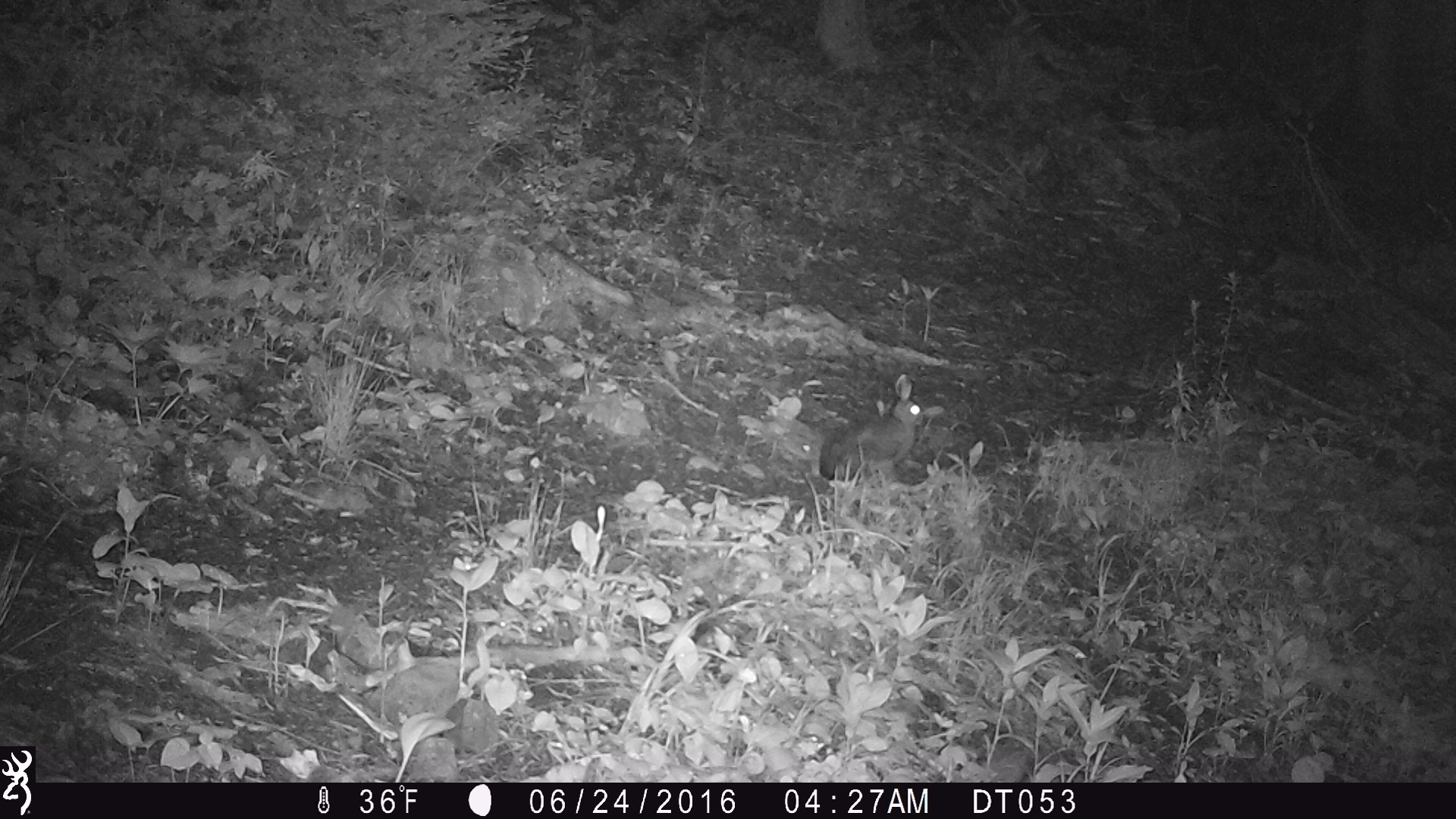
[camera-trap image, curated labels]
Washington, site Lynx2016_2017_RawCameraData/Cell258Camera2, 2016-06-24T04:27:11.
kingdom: Animalia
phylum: Chordata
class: Mammalia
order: Lagomorpha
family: Leporidae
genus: Lepus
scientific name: Lepus americanus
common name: snowshoe hare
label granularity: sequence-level